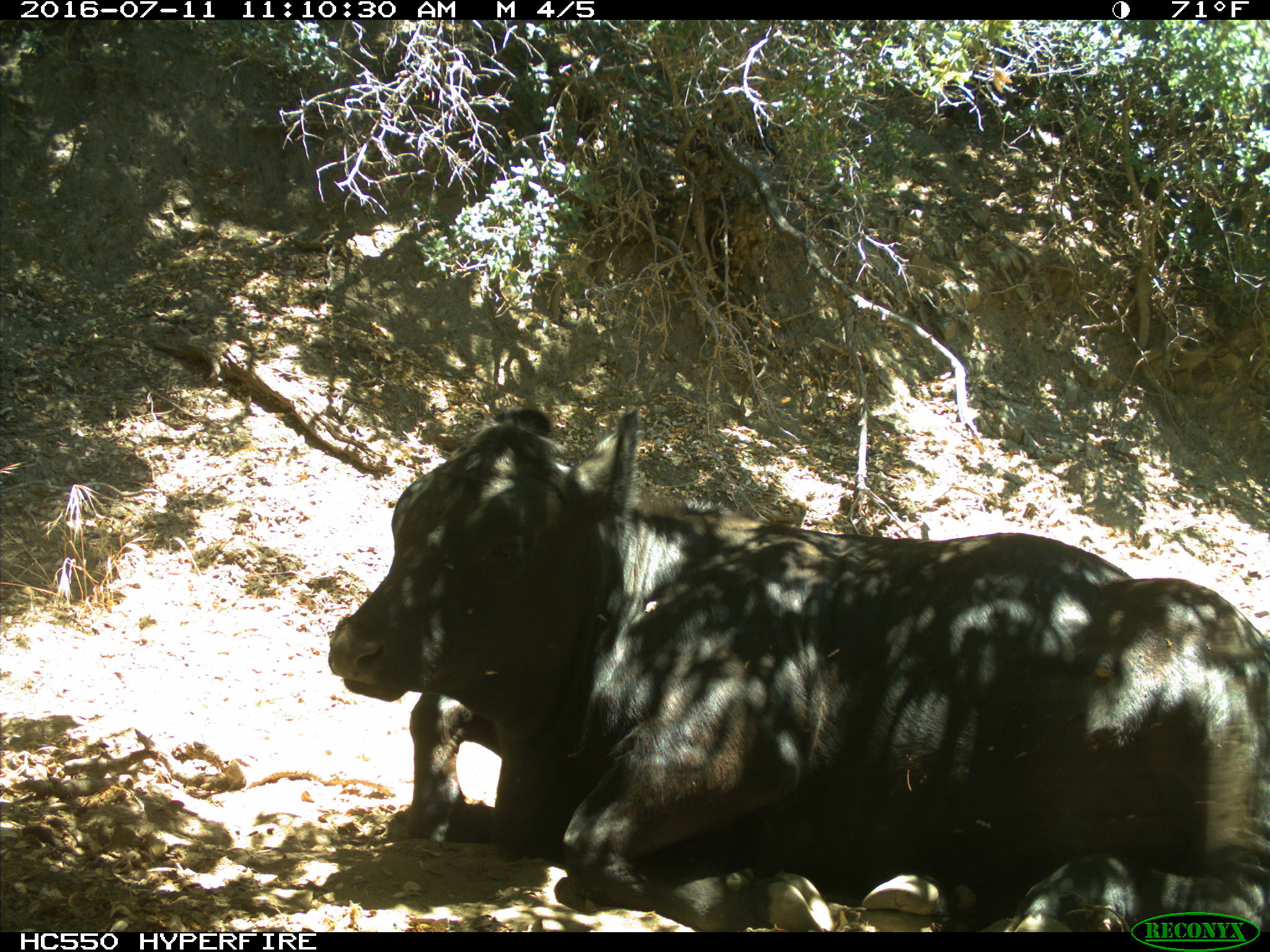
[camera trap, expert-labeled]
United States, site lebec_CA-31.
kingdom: Animalia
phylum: Chordata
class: Mammalia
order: Artiodactyla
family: Bovidae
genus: Bos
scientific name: Bos taurus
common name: domestic cow